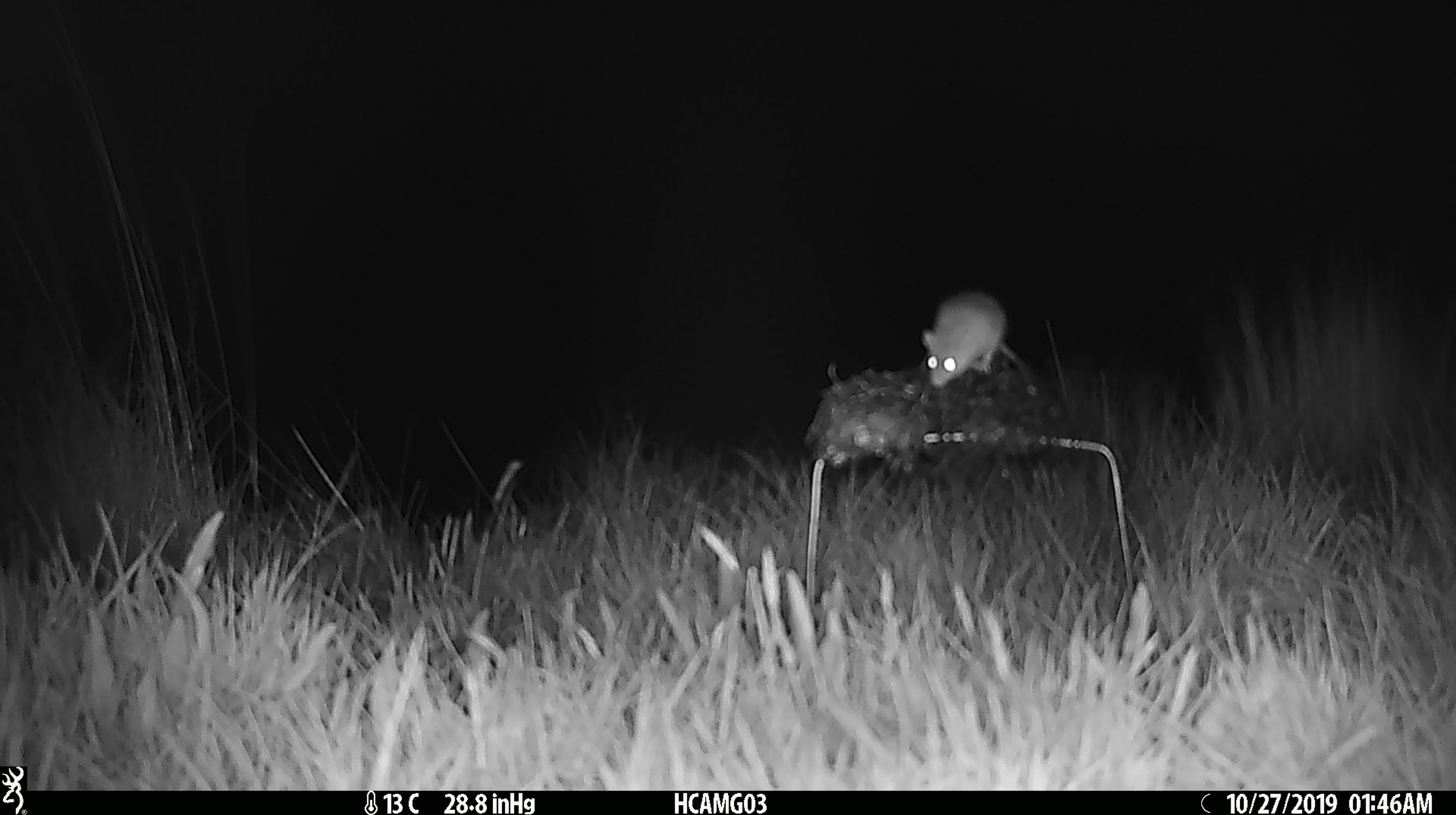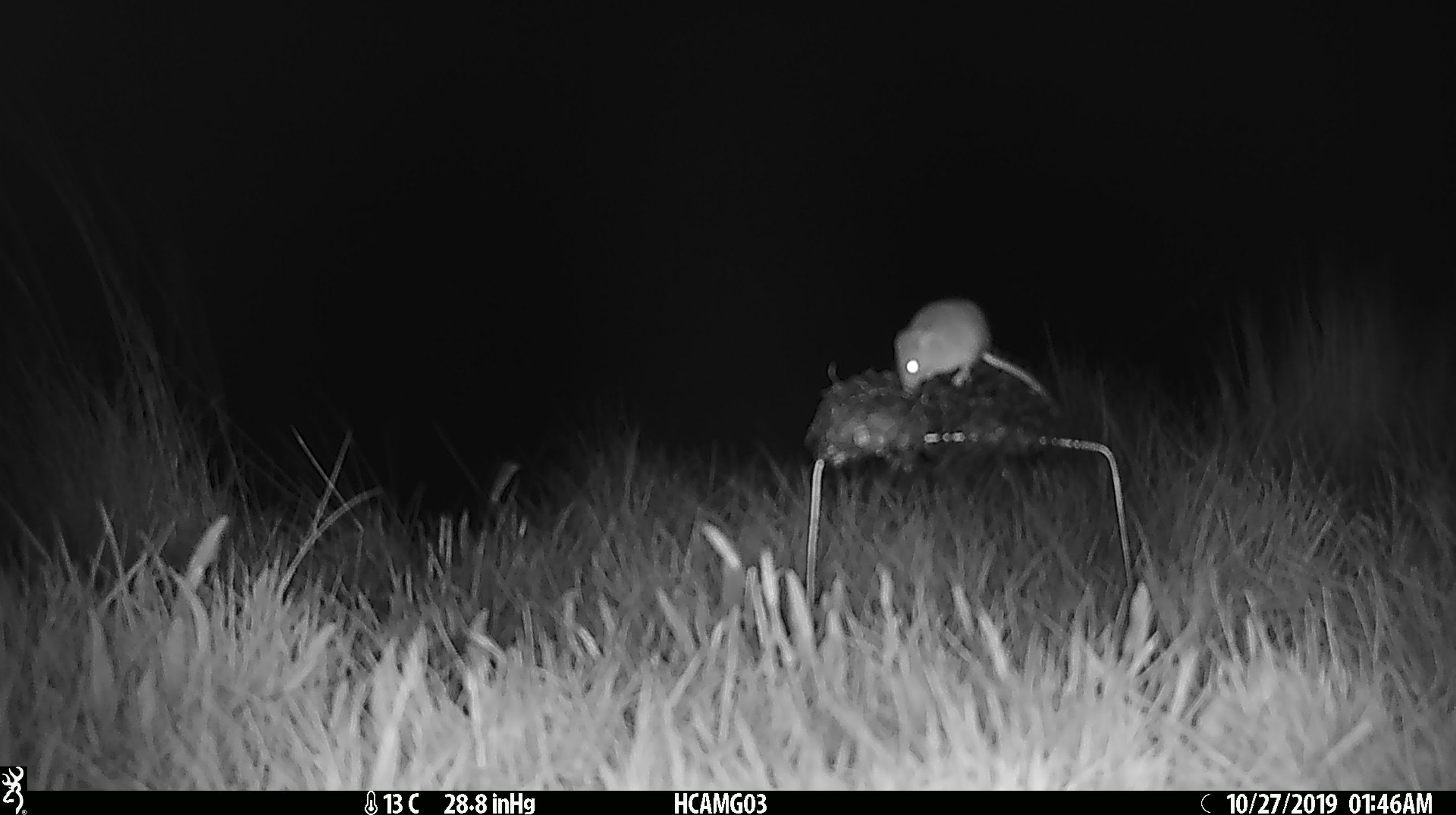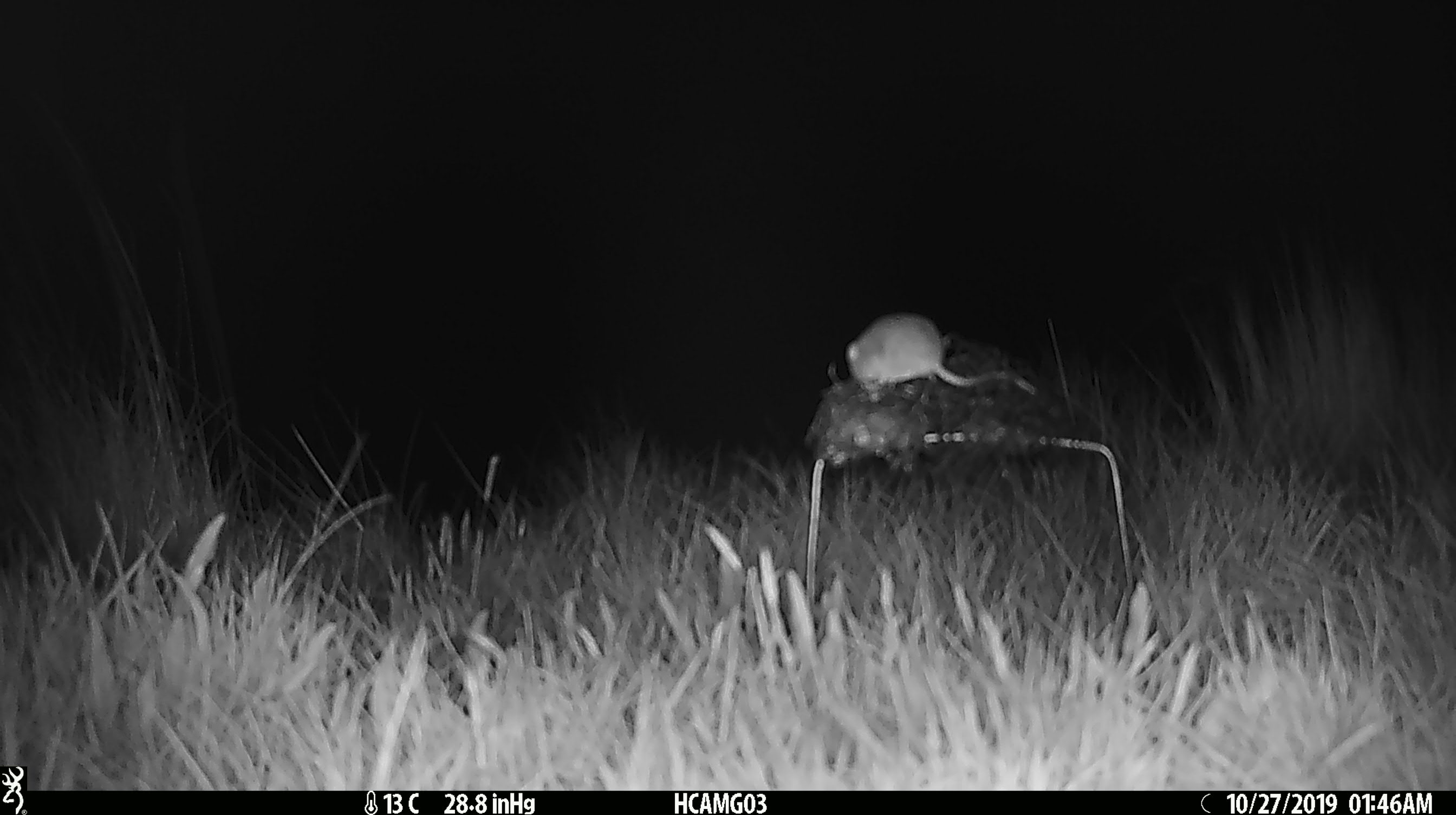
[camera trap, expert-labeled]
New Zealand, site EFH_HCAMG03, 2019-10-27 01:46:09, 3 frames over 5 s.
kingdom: Animalia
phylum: Chordata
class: Mammalia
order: Rodentia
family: Muridae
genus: Mus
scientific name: Mus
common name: mouse